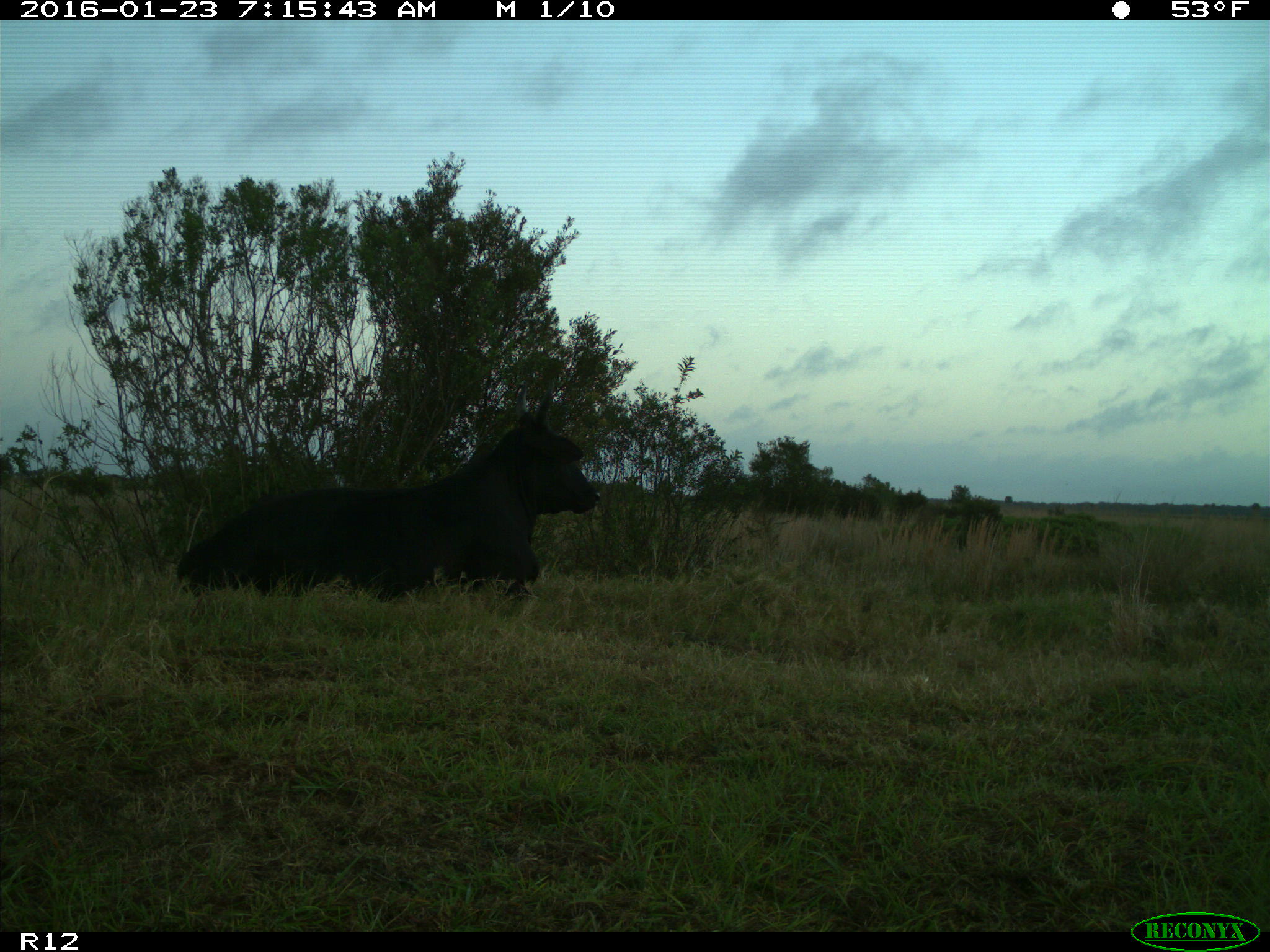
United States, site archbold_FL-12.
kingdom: Animalia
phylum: Chordata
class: Mammalia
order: Artiodactyla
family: Bovidae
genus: Bos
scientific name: Bos taurus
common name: domestic cow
Bos taurus (domestic cow).